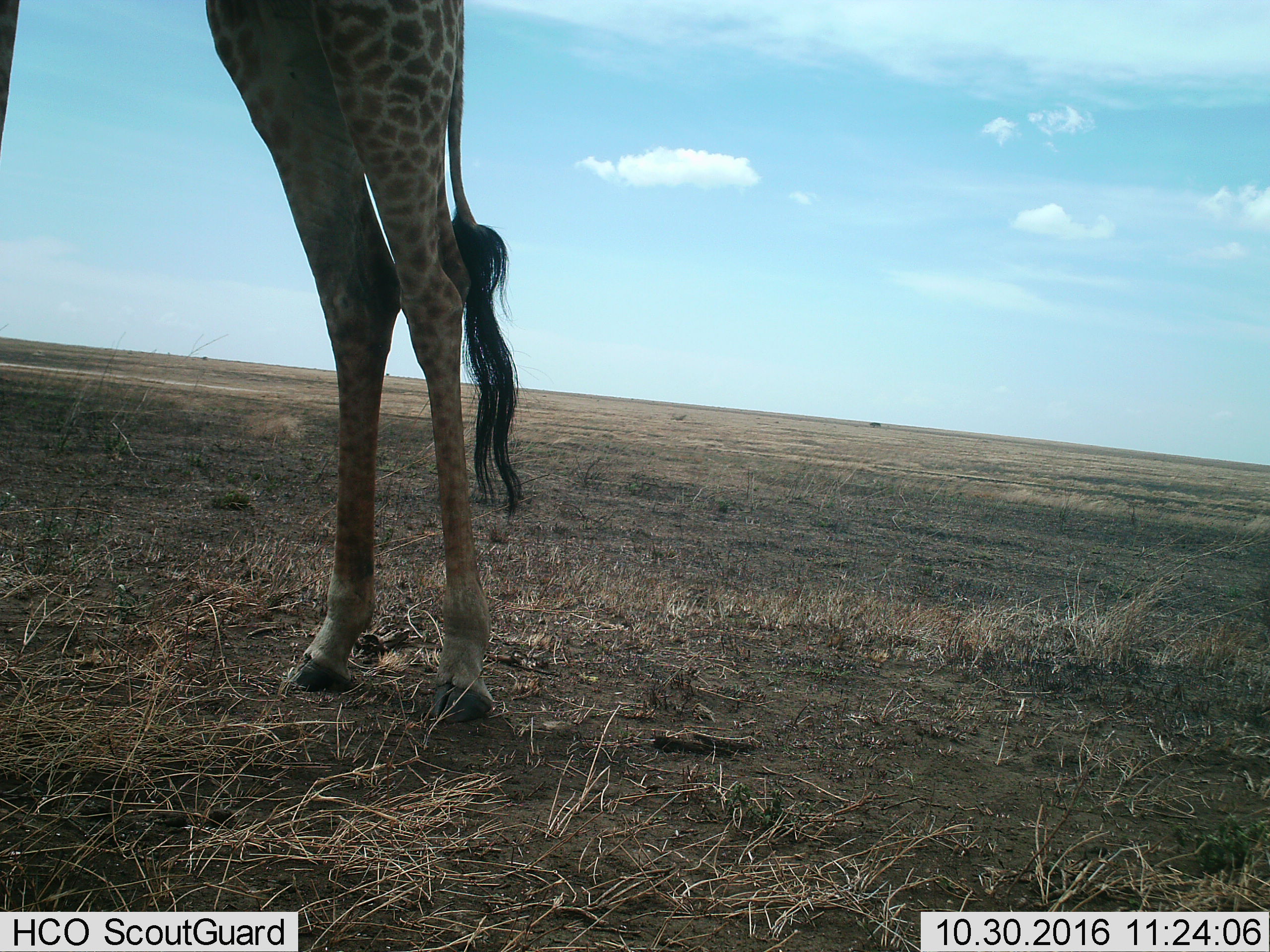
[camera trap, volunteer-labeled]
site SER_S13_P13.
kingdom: Animalia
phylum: Chordata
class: Mammalia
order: Artiodactyla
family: Giraffidae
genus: Giraffa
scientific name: Giraffa camelopardalis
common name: giraffe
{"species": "giraffe (Giraffa camelopardalis)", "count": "1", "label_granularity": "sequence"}